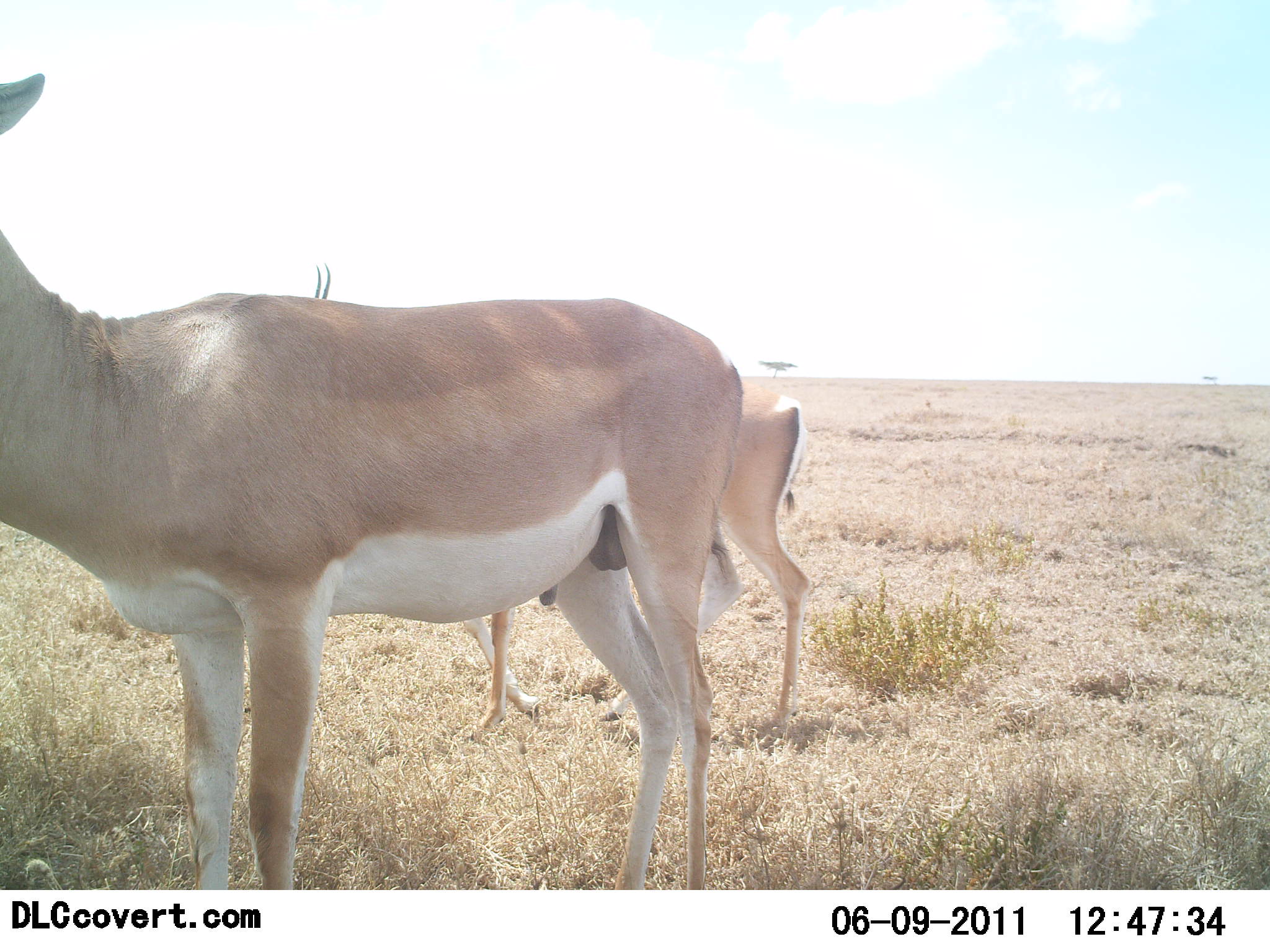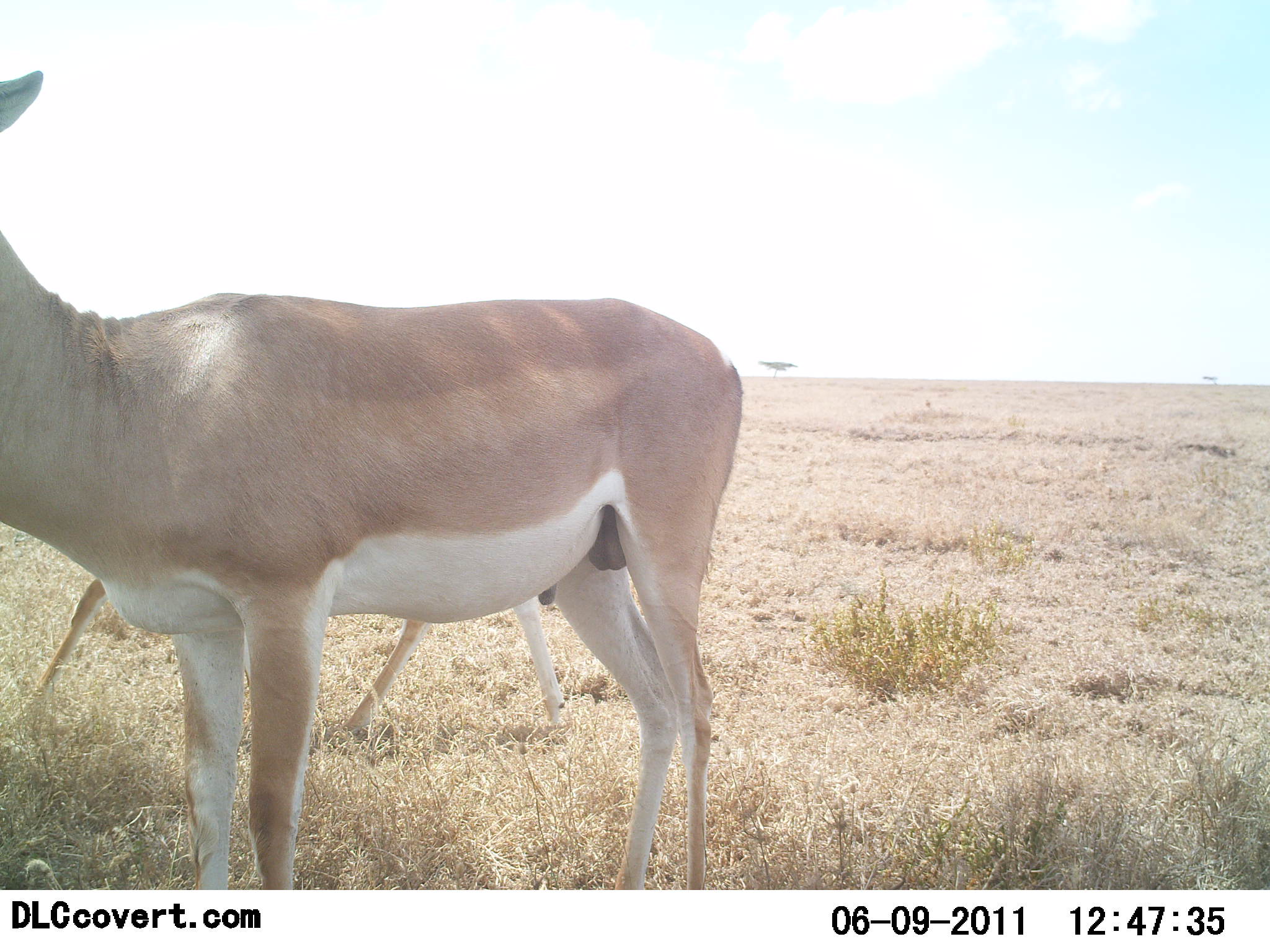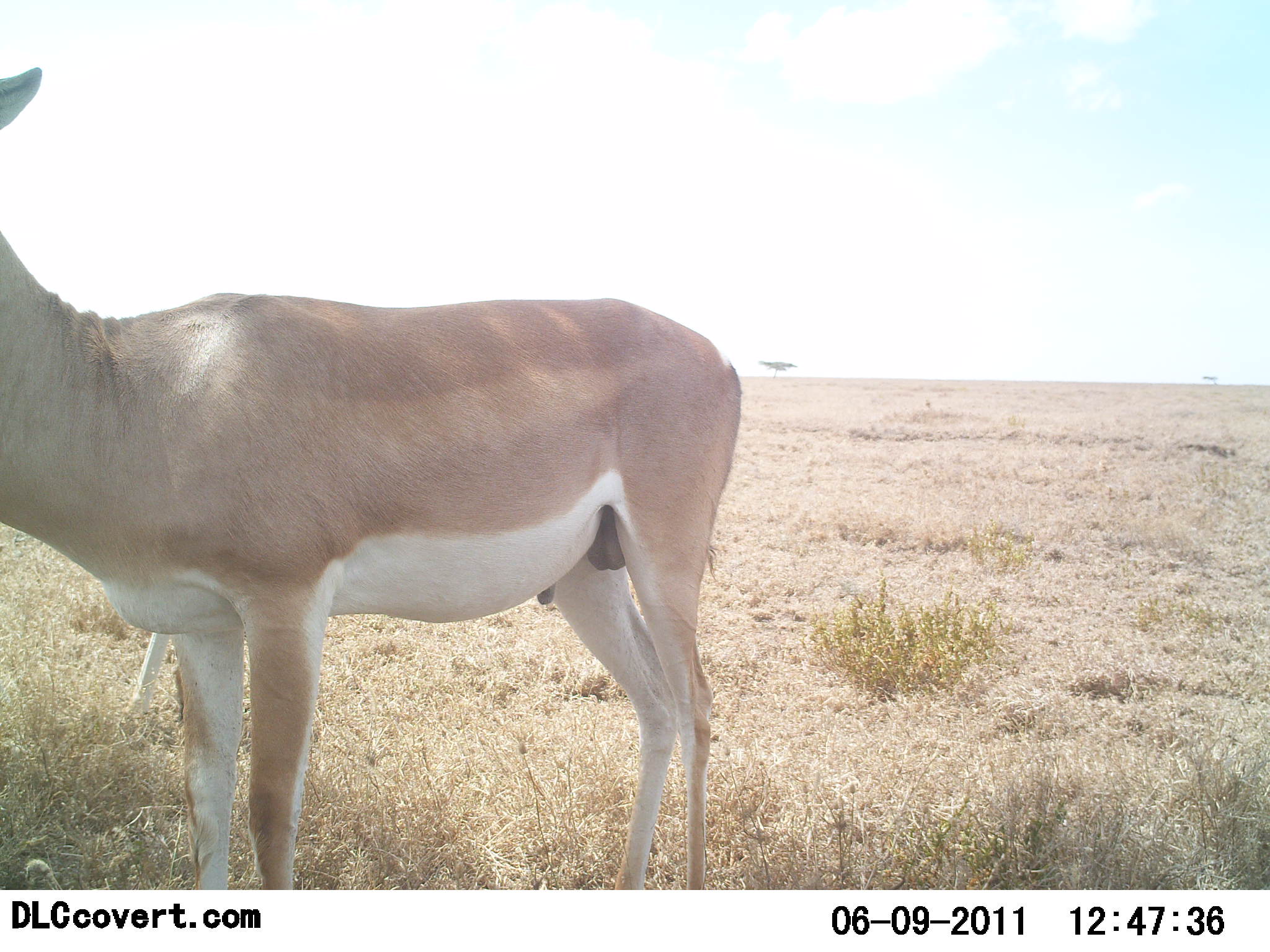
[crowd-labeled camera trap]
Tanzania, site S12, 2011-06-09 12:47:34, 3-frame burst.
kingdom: Animalia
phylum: Chordata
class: Mammalia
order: Artiodactyla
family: Bovidae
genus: Nanger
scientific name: Nanger granti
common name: grant's gazelle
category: gazellegrants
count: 2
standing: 100%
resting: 0%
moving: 33%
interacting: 0%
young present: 0%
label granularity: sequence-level